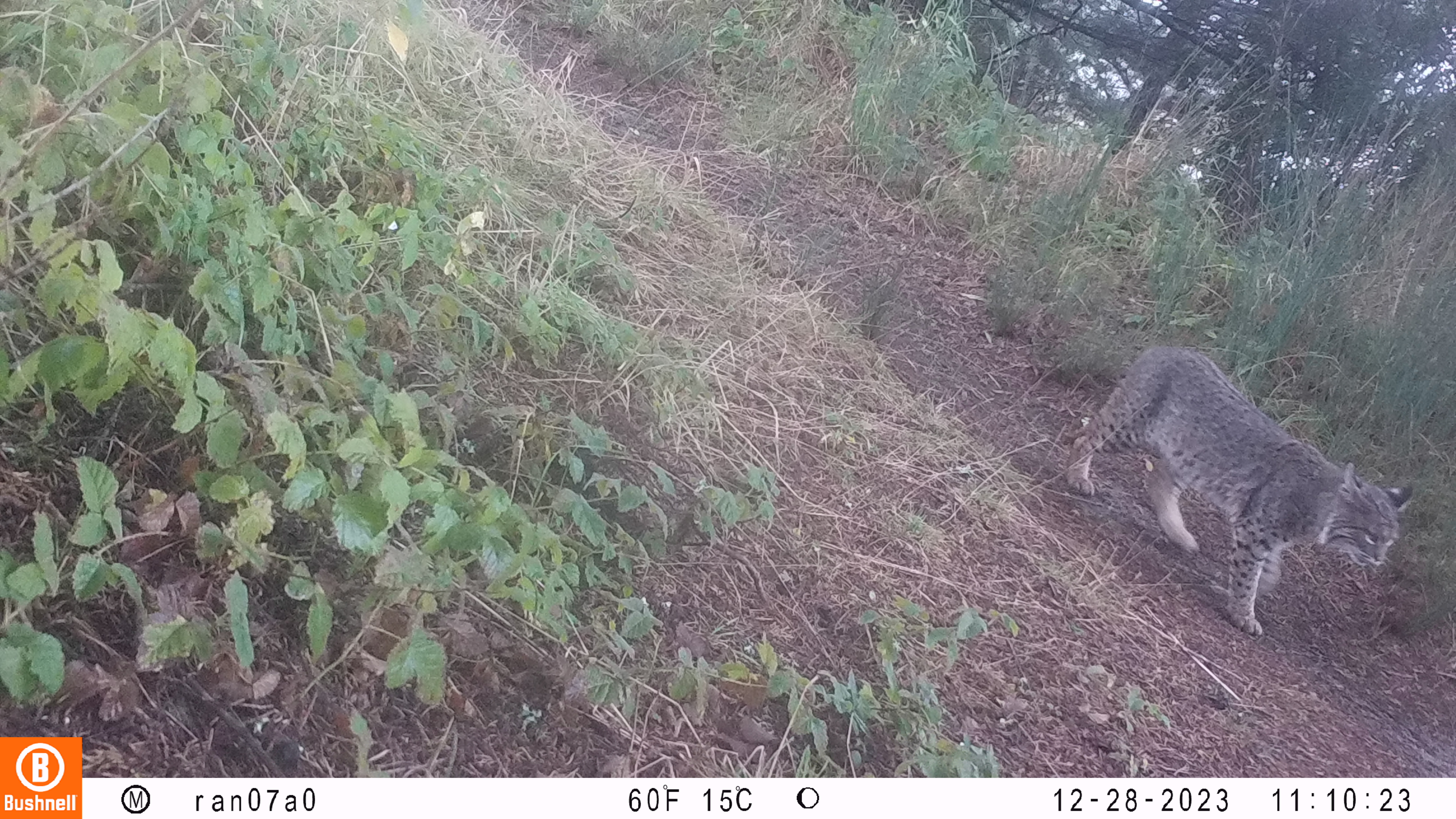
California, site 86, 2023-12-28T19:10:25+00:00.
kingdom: Animalia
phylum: Chordata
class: Mammalia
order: Carnivora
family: Felidae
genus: Lynx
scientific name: Lynx rufus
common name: bobcat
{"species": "bobcat (Lynx rufus)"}